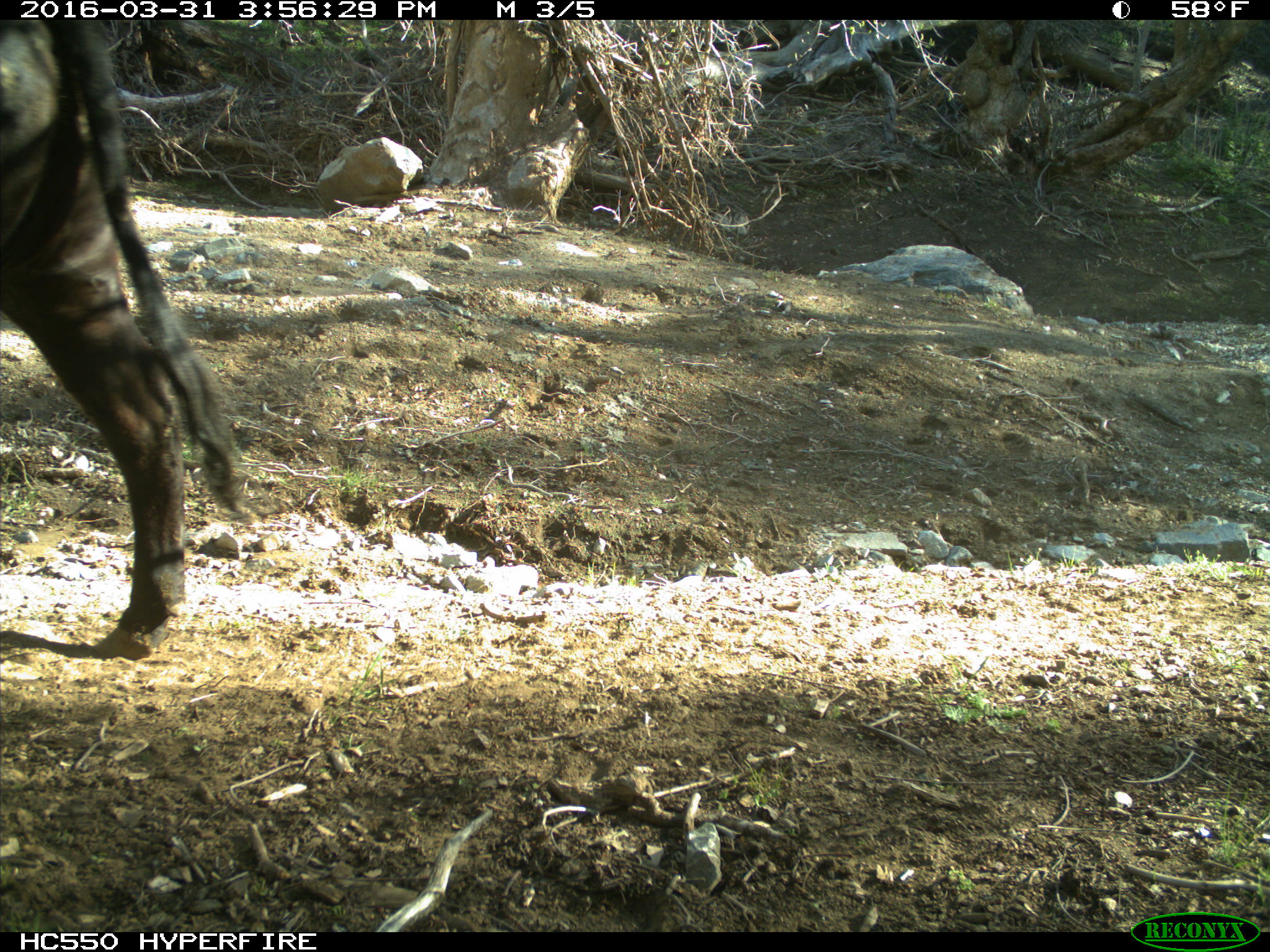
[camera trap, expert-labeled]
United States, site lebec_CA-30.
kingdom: Animalia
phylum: Chordata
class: Mammalia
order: Artiodactyla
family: Bovidae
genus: Bos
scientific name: Bos taurus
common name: domestic cow